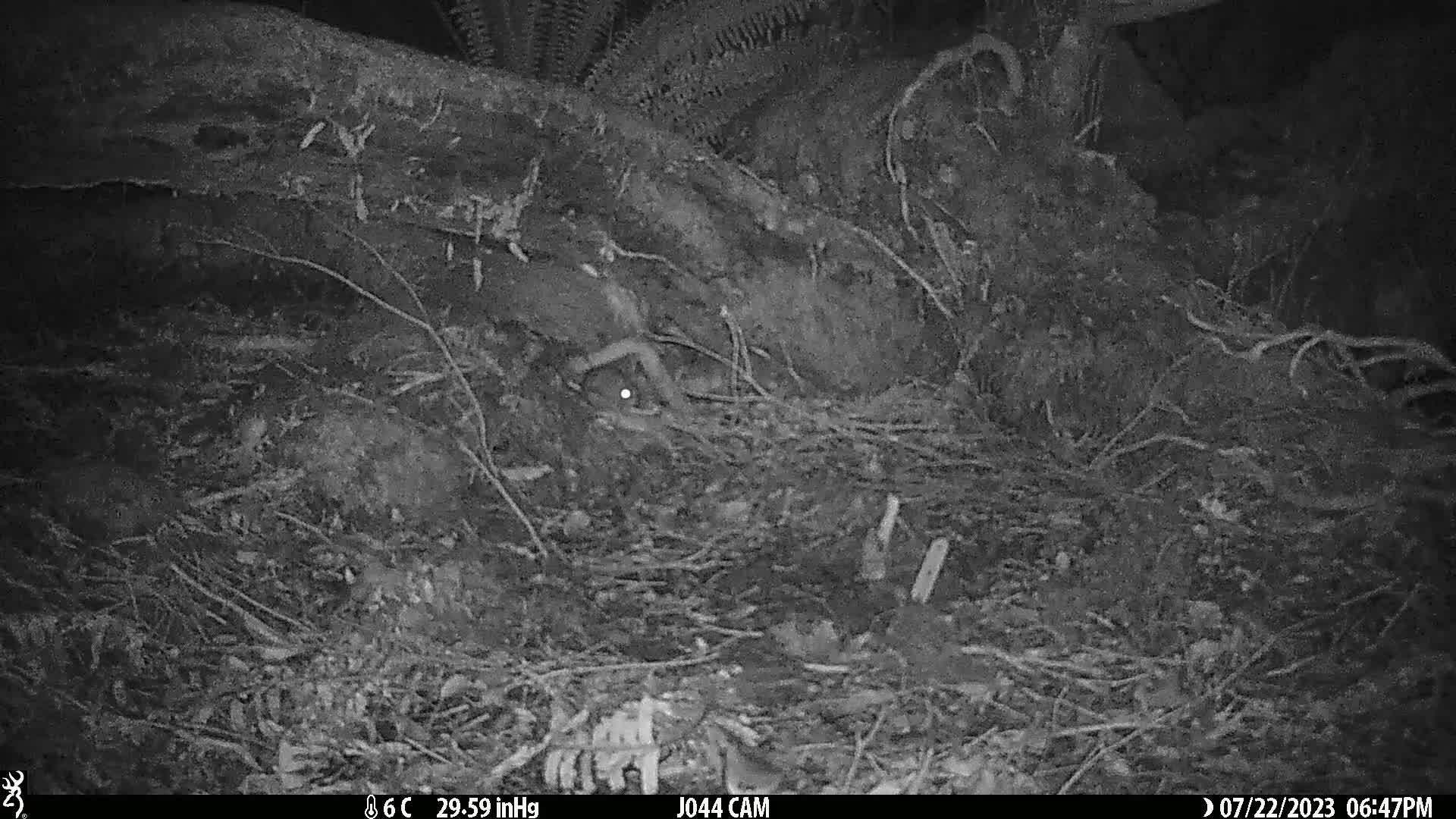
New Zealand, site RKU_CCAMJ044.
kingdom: Animalia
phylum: Chordata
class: Mammalia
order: Rodentia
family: Muridae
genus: Rattus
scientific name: Rattus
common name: rat